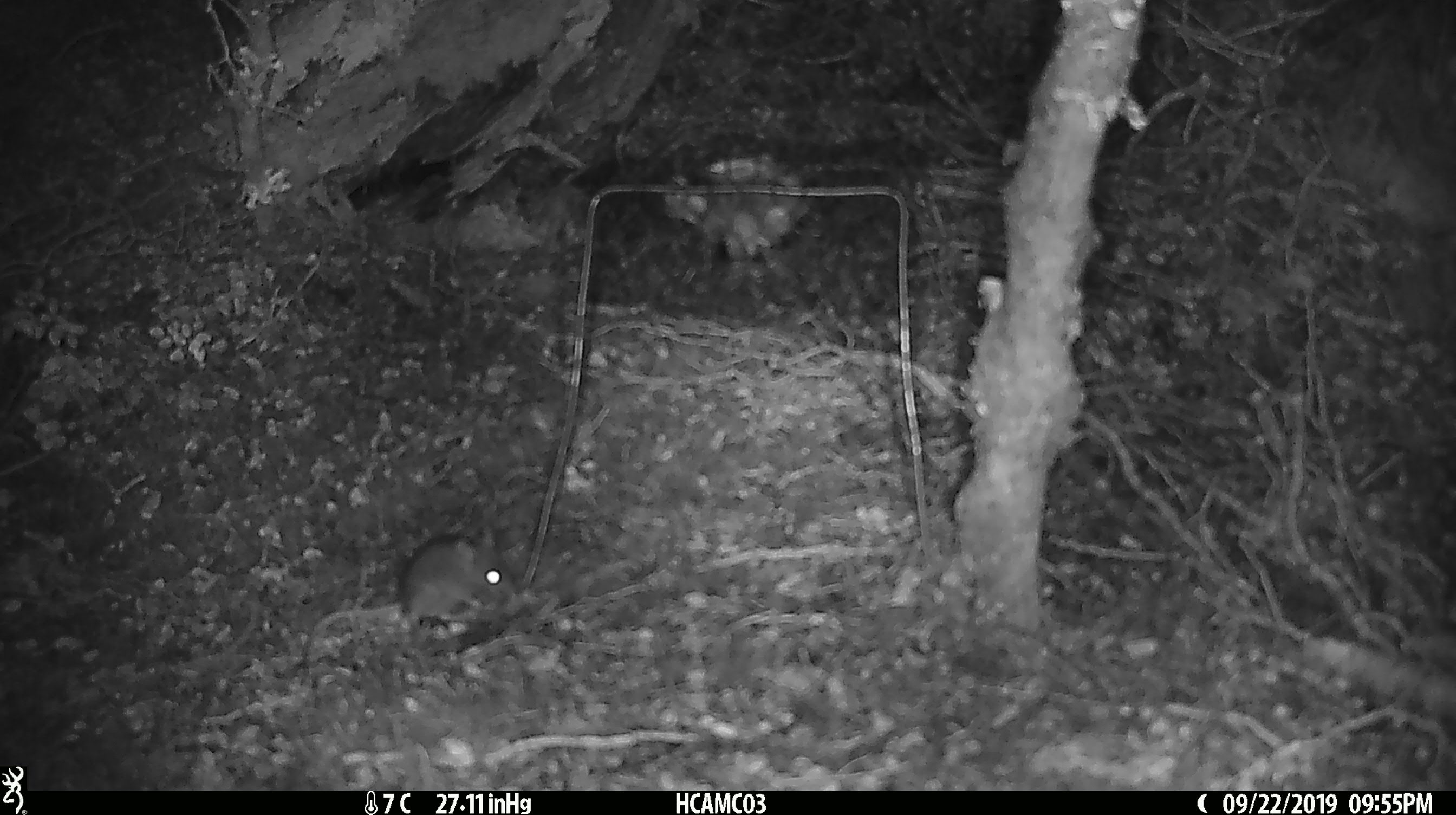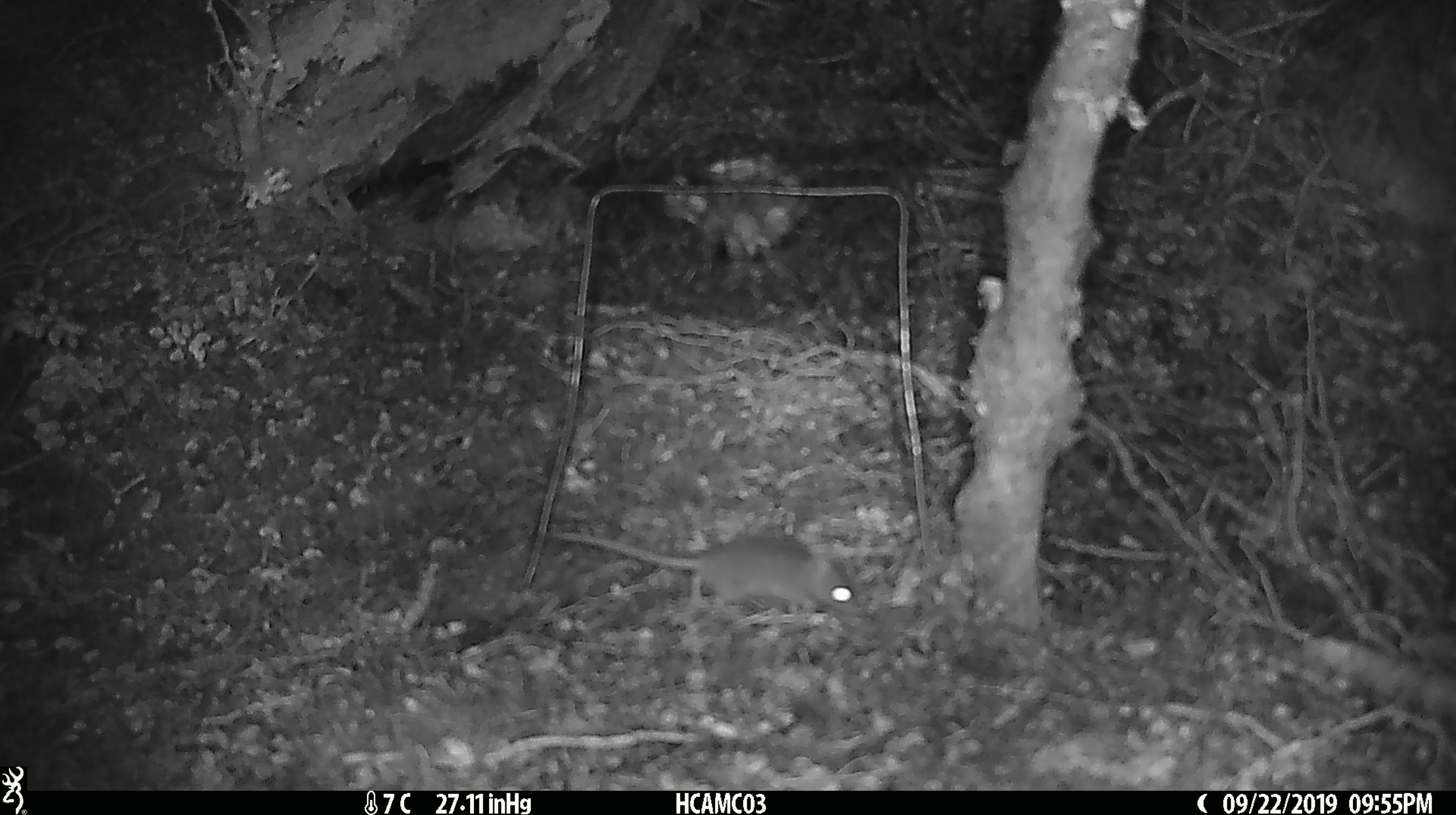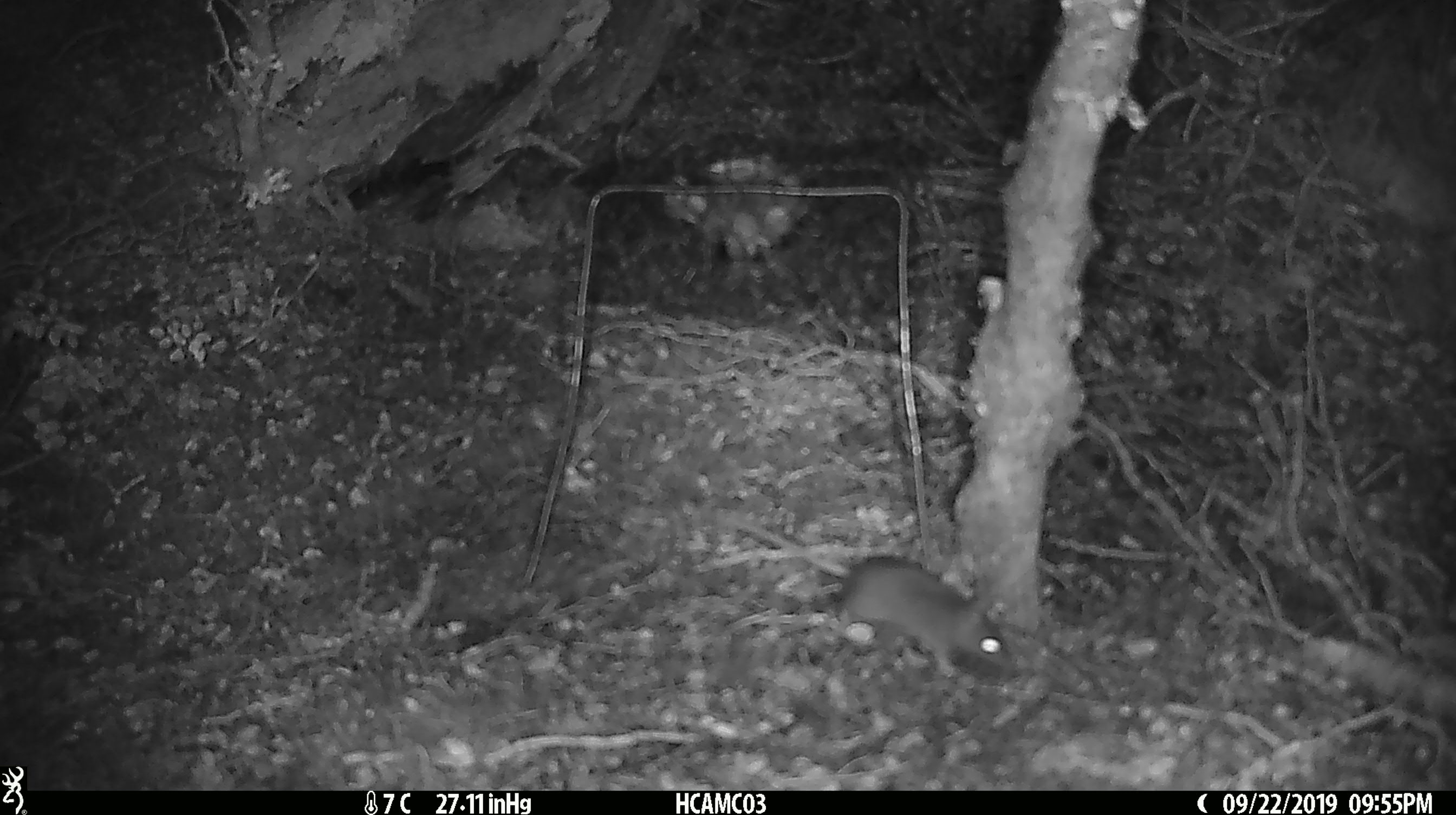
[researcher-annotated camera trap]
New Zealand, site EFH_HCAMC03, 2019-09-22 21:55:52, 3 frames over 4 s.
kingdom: Animalia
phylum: Chordata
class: Mammalia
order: Rodentia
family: Muridae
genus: Mus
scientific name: Mus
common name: mouse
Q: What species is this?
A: Mouse (Mus).